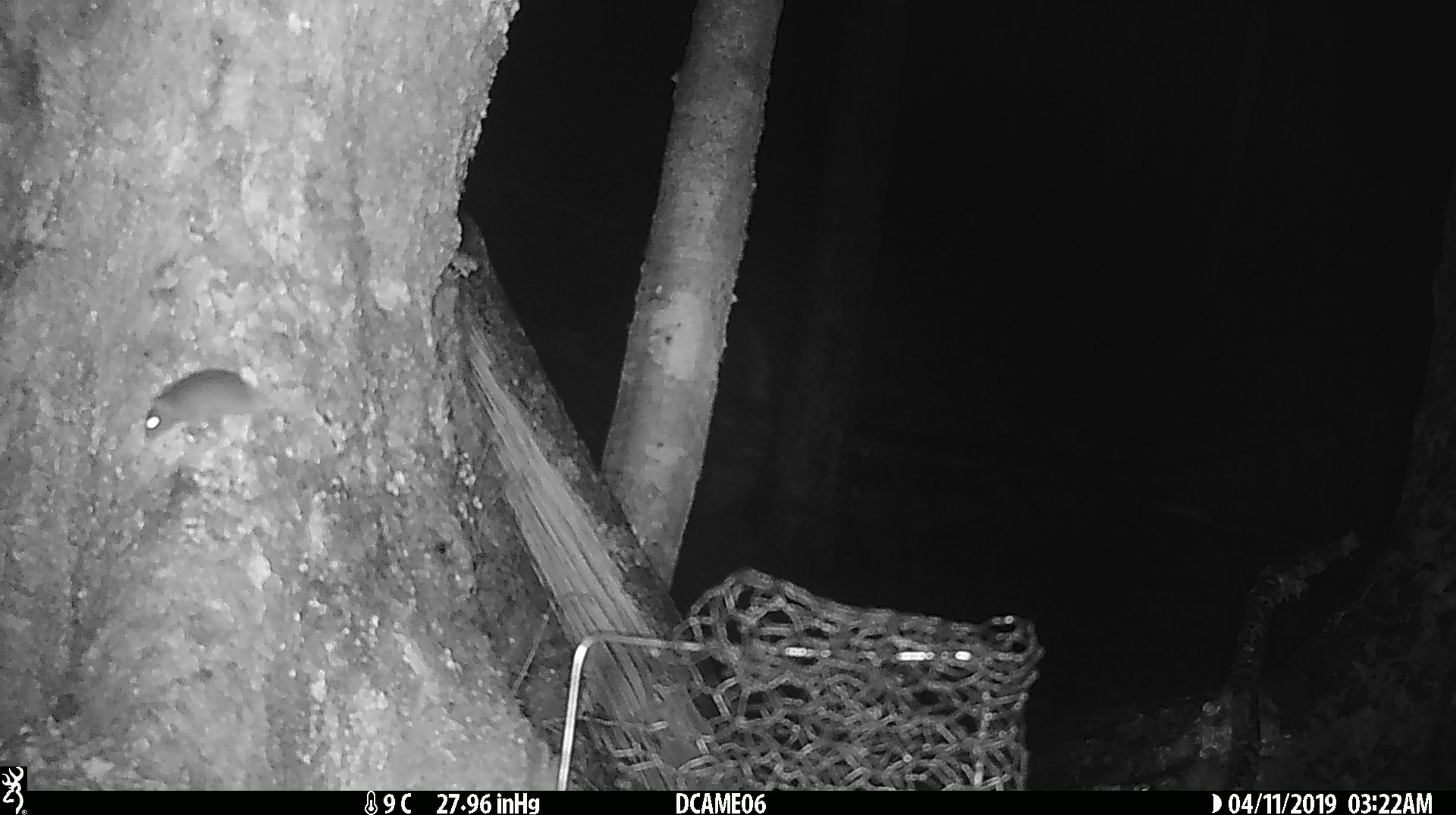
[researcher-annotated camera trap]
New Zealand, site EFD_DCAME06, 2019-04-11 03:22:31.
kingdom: Animalia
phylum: Chordata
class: Mammalia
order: Rodentia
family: Muridae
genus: Mus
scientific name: Mus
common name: mouse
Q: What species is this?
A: Mouse (Mus).